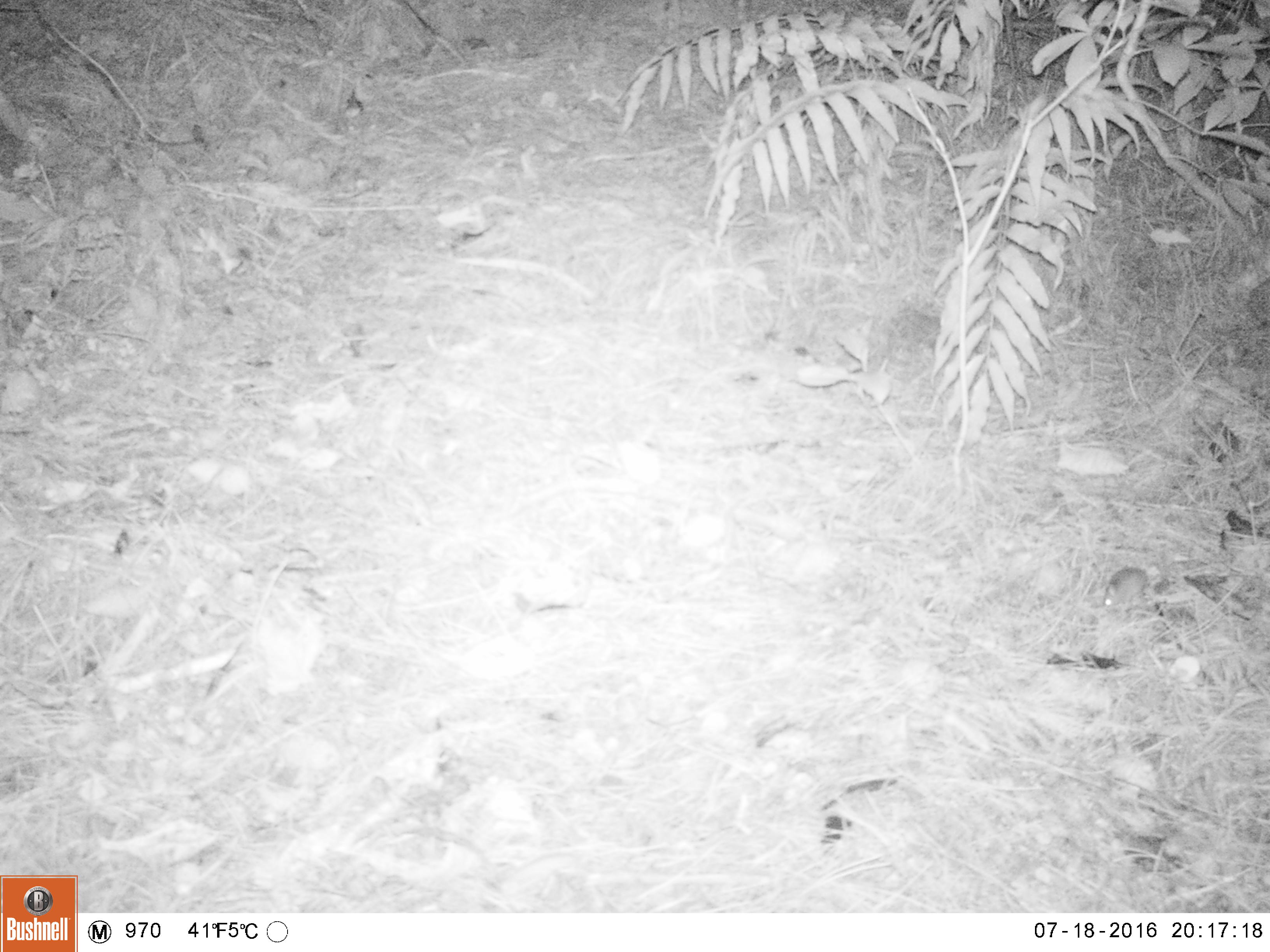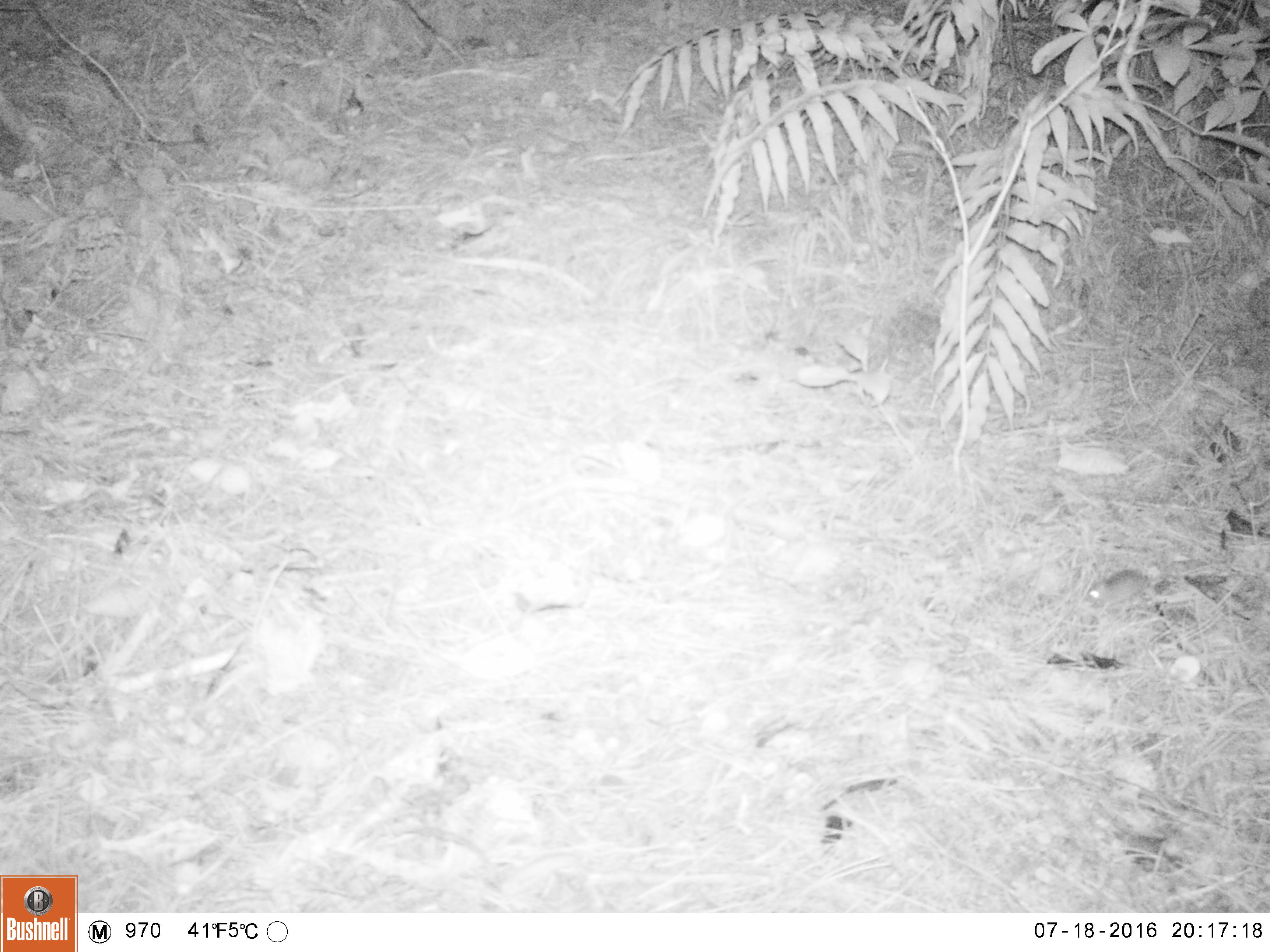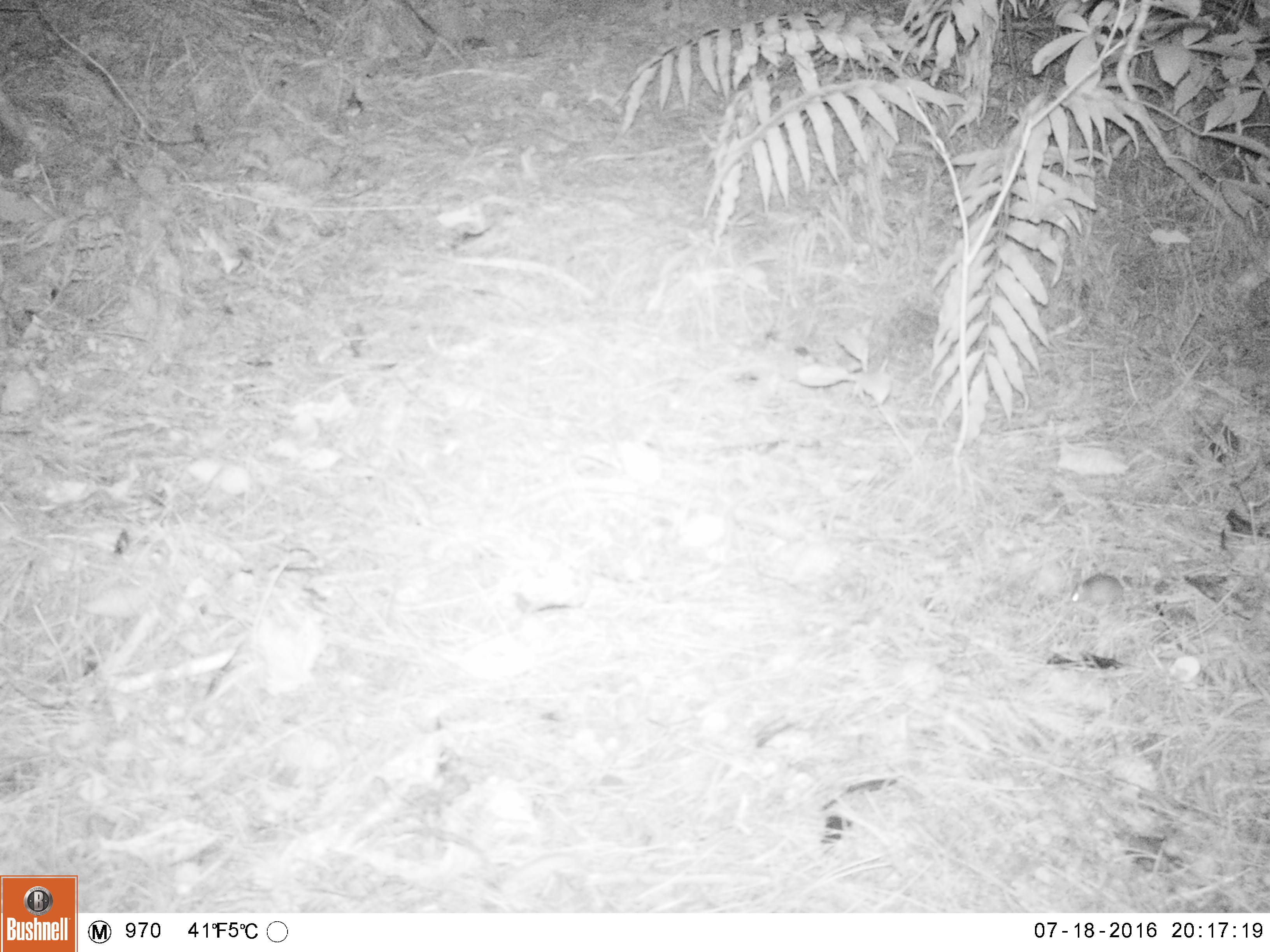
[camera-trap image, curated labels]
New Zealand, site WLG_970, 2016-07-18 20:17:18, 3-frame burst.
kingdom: Animalia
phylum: Chordata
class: Mammalia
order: Rodentia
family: Muridae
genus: Mus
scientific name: Mus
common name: mouse